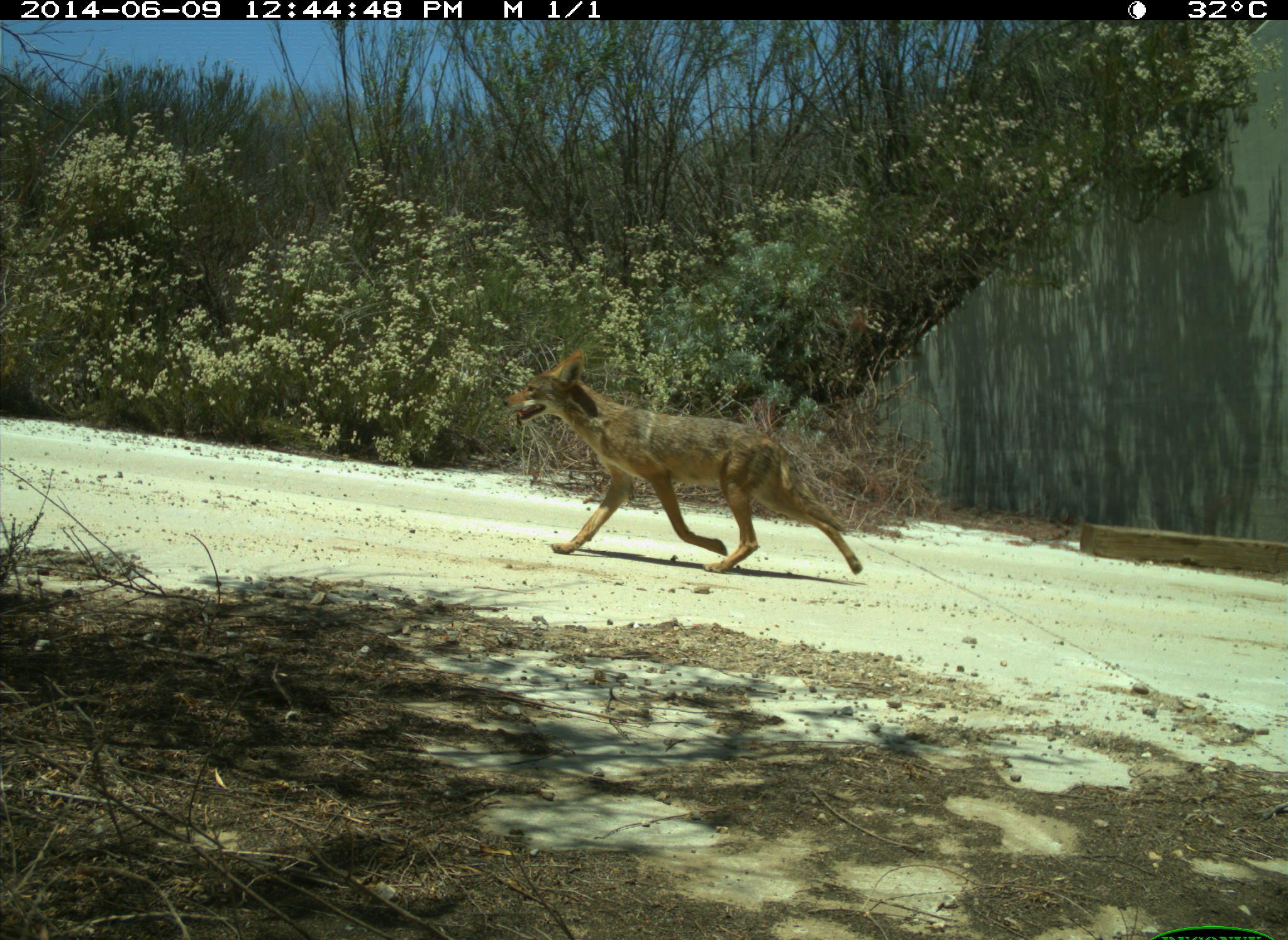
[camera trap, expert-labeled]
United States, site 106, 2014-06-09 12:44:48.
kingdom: Animalia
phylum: Chordata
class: Mammalia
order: Carnivora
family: Canidae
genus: Canis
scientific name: Canis latrans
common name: coyote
Coyote (Canis latrans).